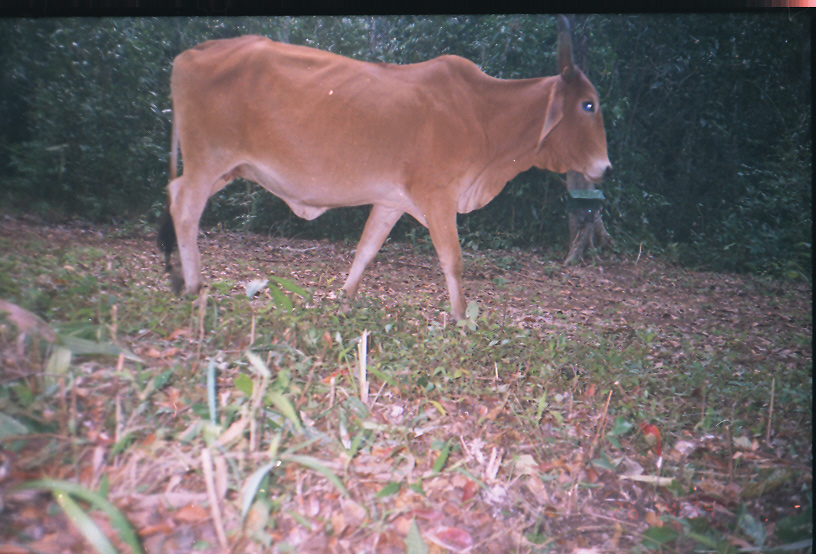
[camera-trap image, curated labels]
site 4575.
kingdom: Animalia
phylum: Chordata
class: Mammalia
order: Artiodactyla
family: Bovidae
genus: Bos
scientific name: Bos taurus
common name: domestic cattle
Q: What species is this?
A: Bos taurus (domestic cattle).